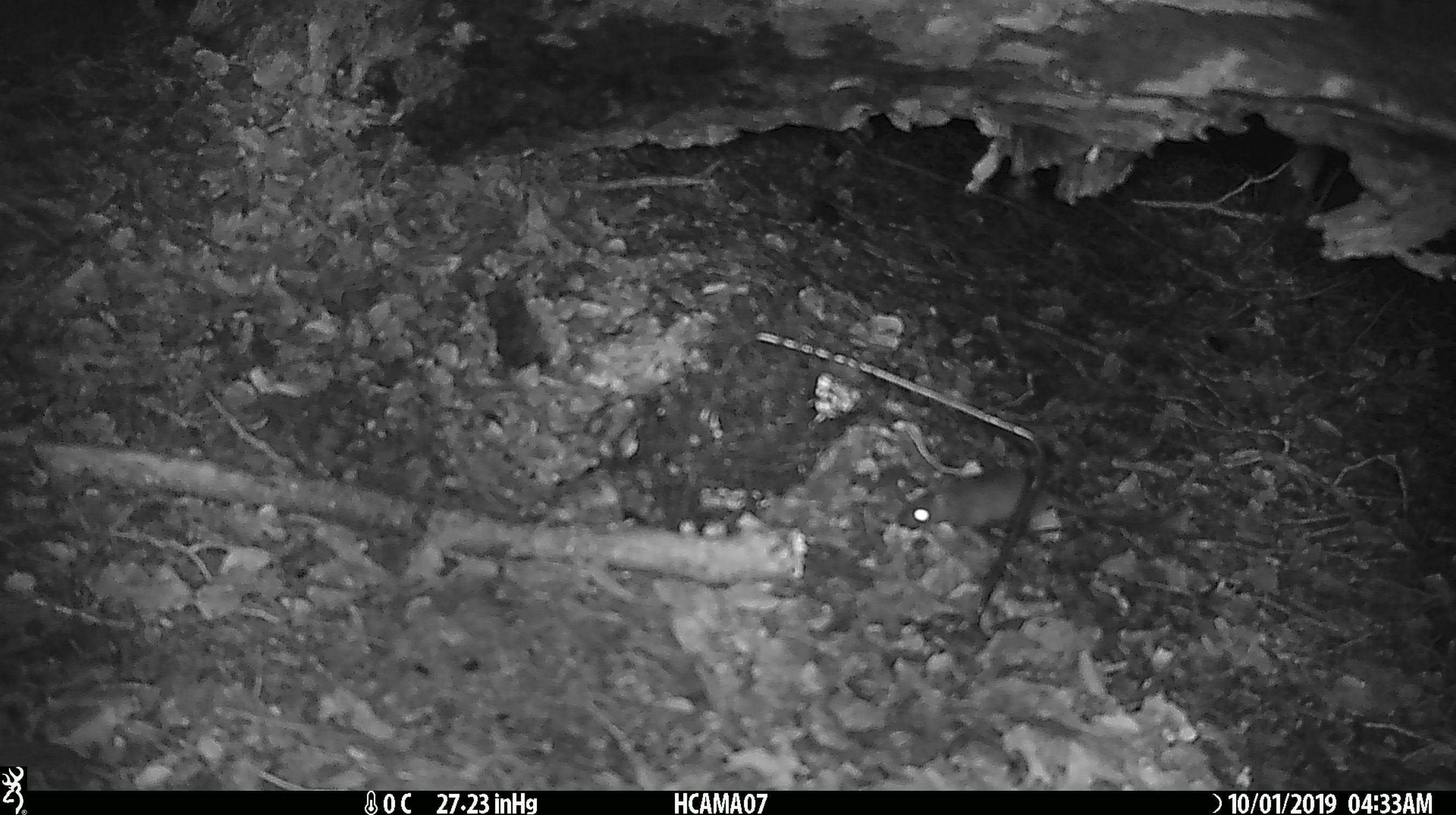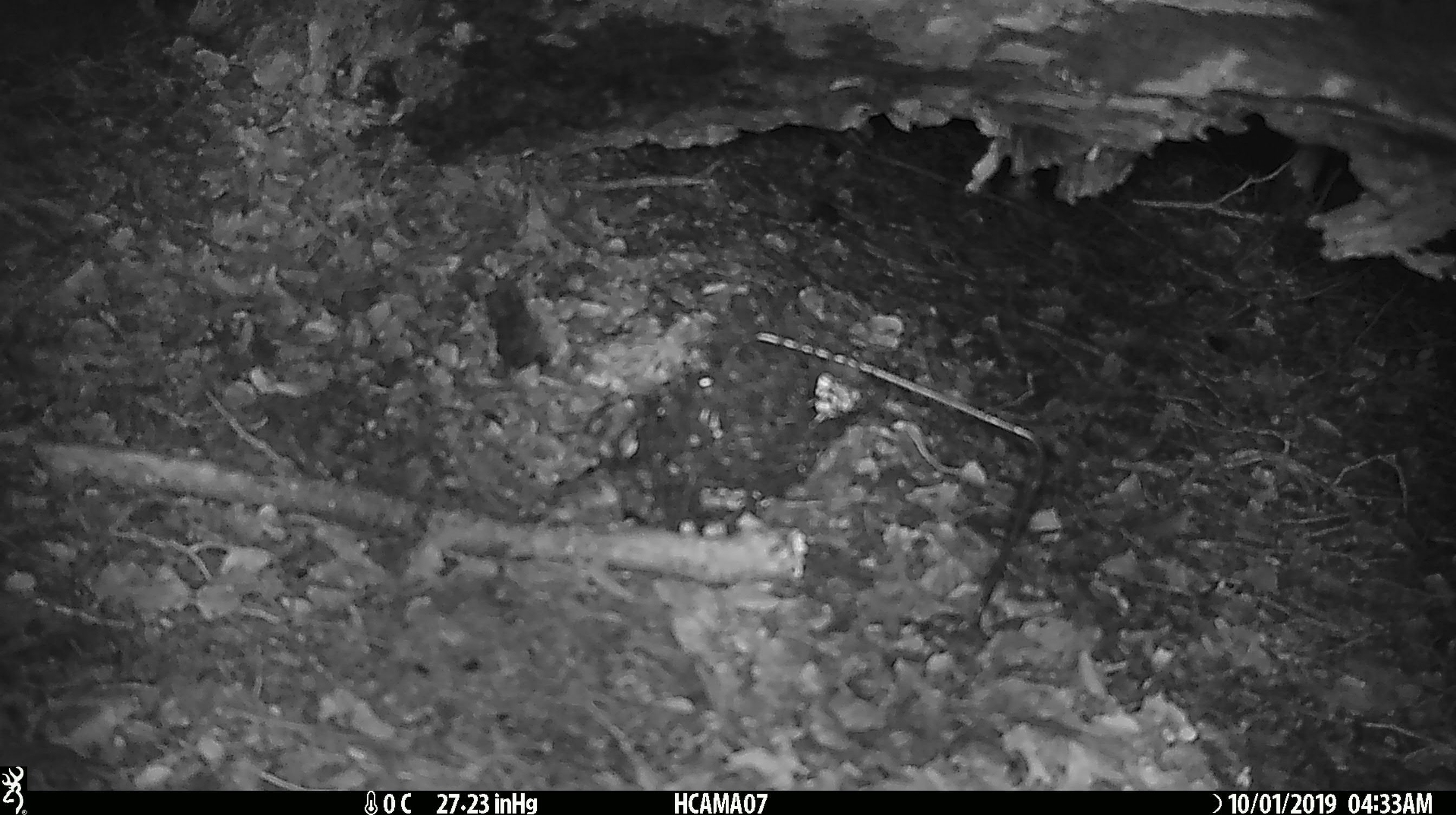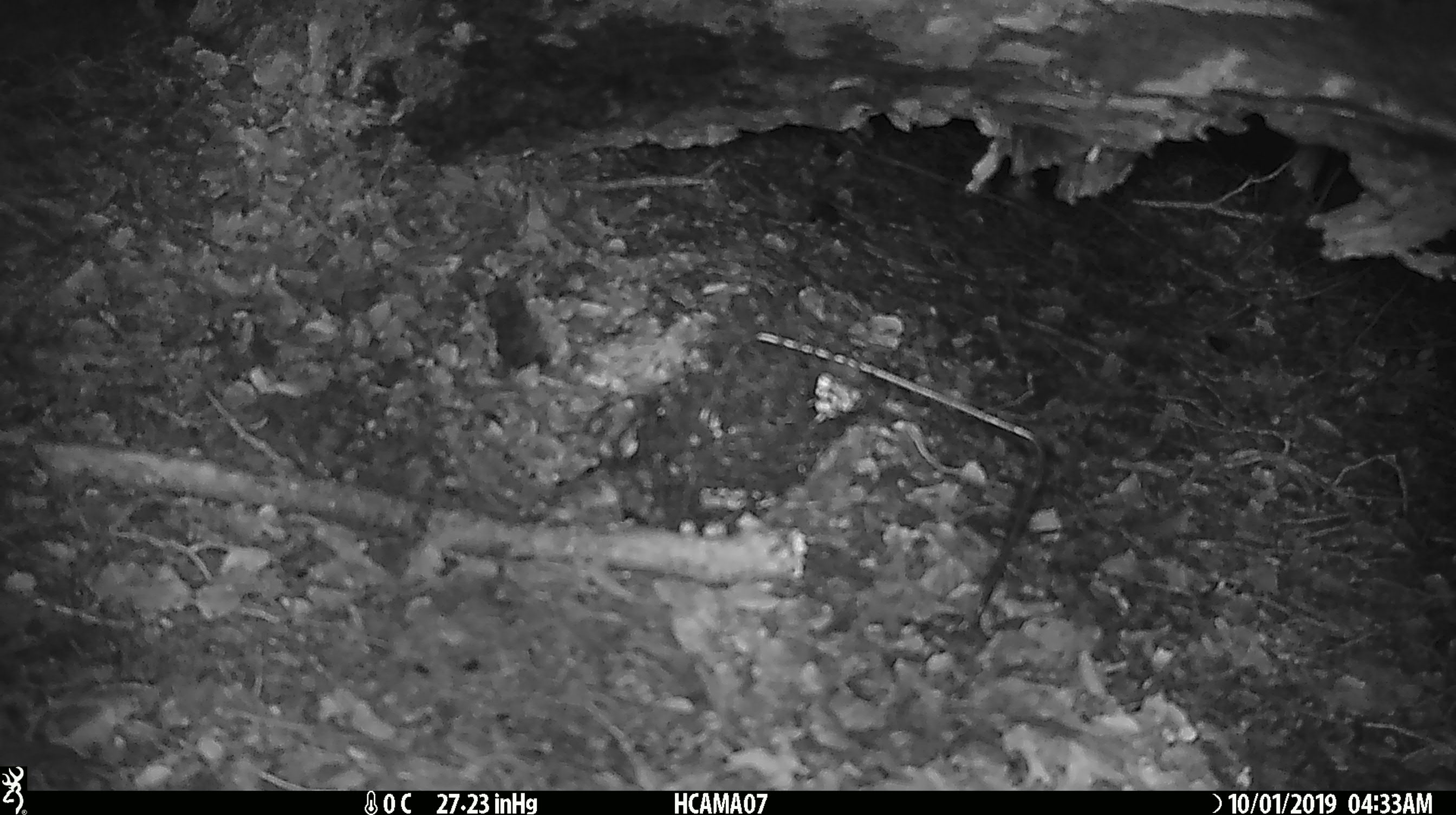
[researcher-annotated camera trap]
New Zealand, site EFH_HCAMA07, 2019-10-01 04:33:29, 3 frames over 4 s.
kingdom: Animalia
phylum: Chordata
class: Mammalia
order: Rodentia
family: Muridae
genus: Mus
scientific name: Mus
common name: mouse